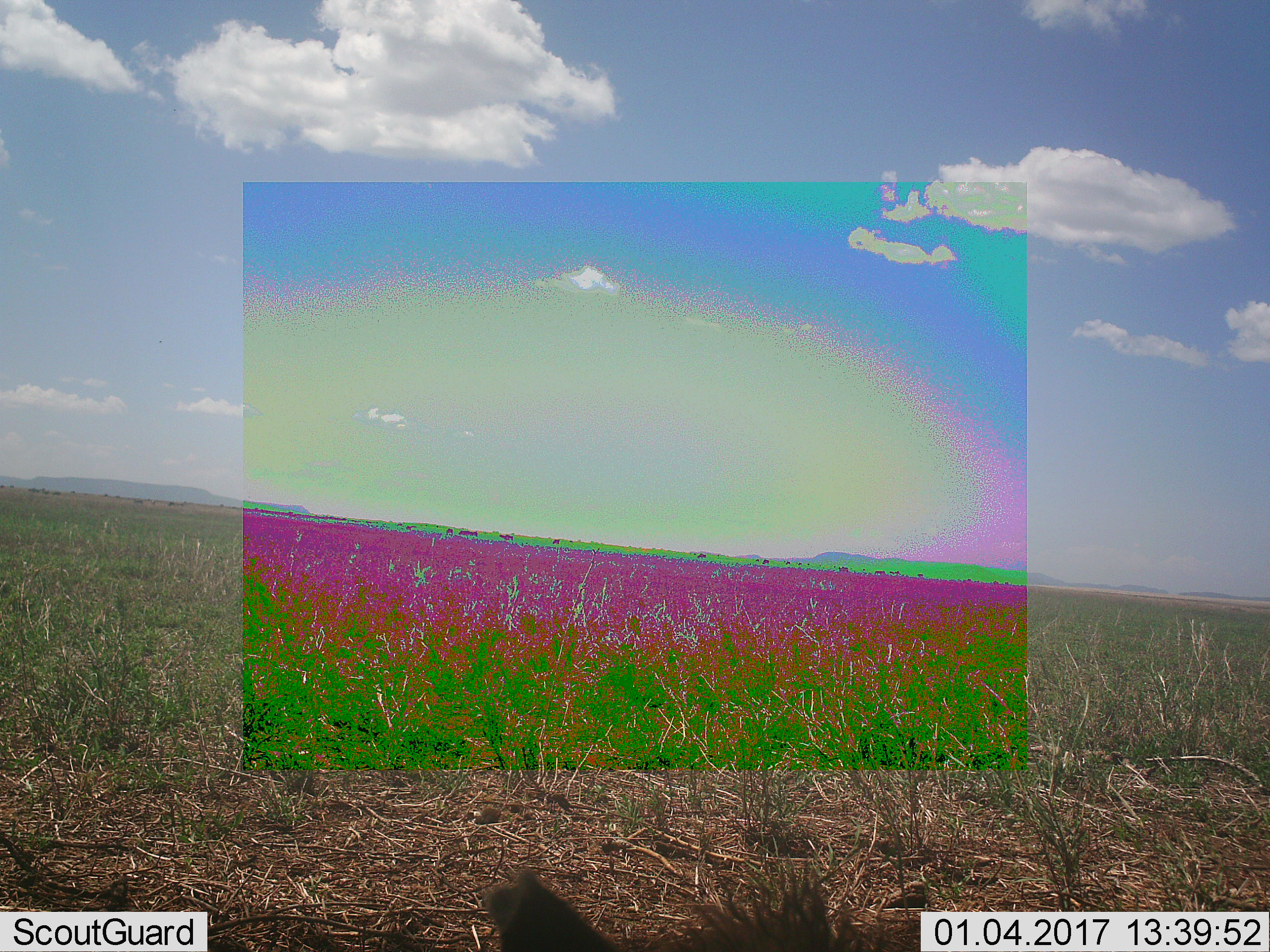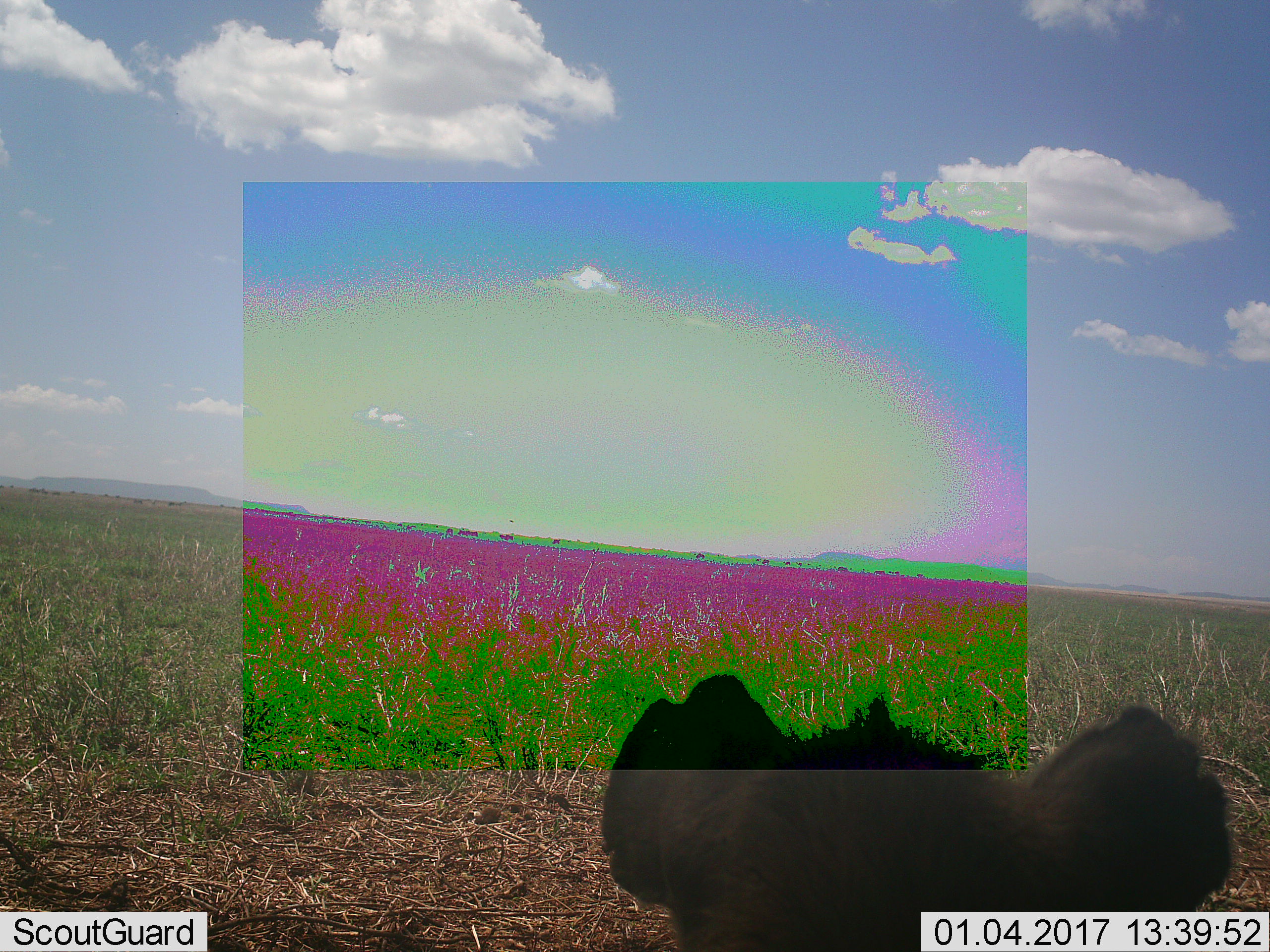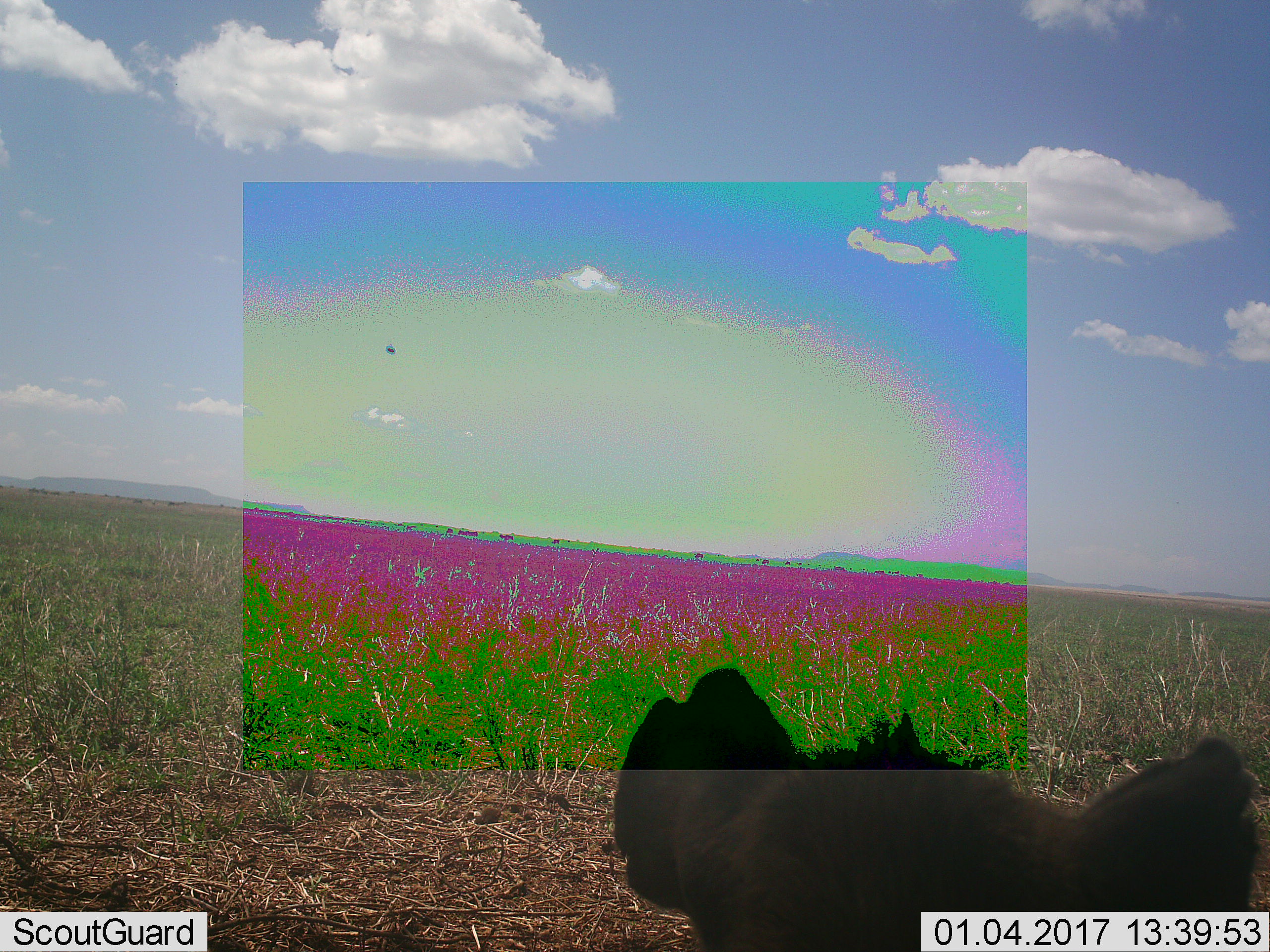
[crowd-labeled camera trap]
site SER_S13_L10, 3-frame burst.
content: unidentified animal